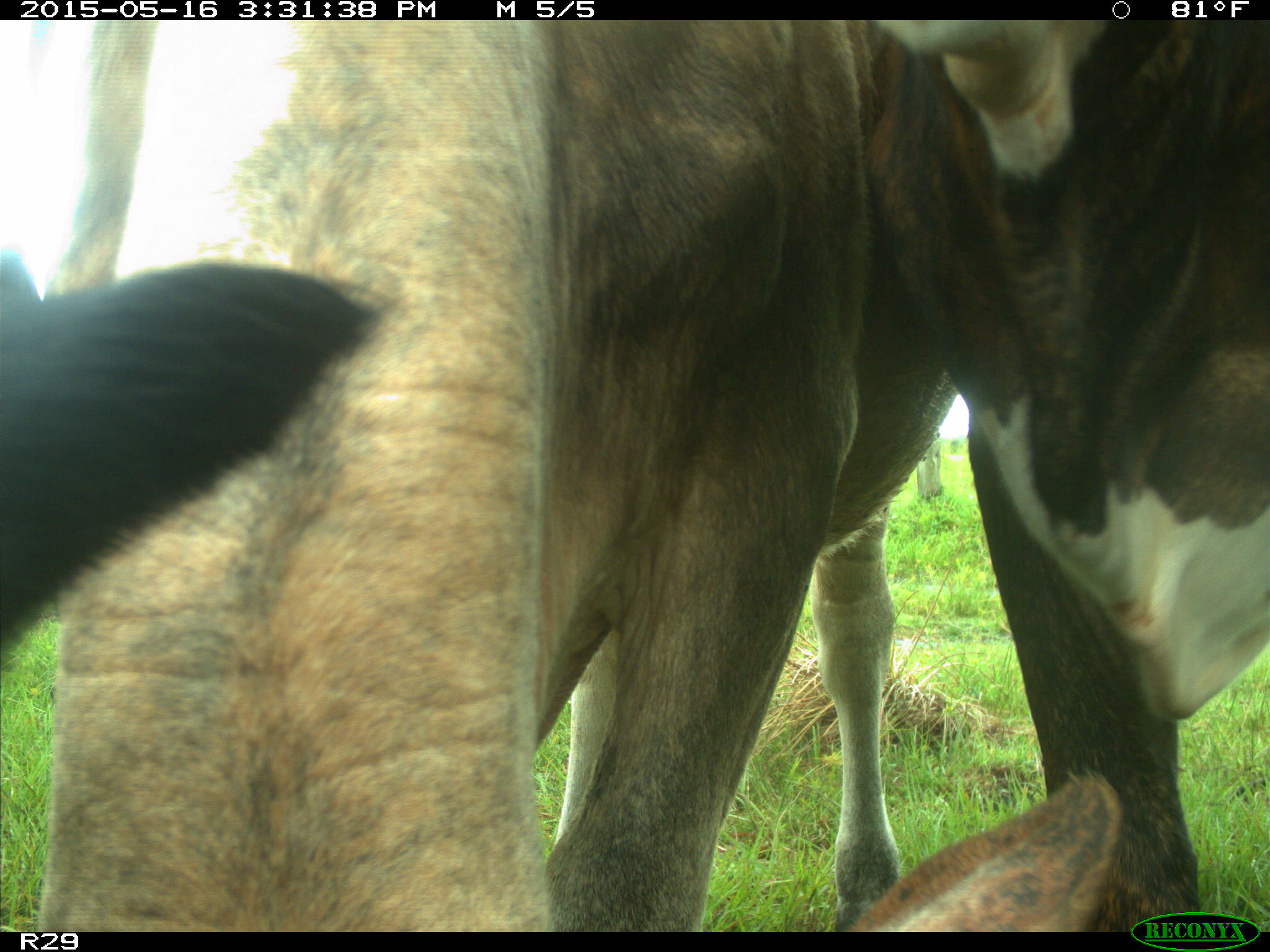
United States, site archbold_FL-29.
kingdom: Animalia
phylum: Chordata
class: Mammalia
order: Artiodactyla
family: Bovidae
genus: Bos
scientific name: Bos taurus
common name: domestic cow